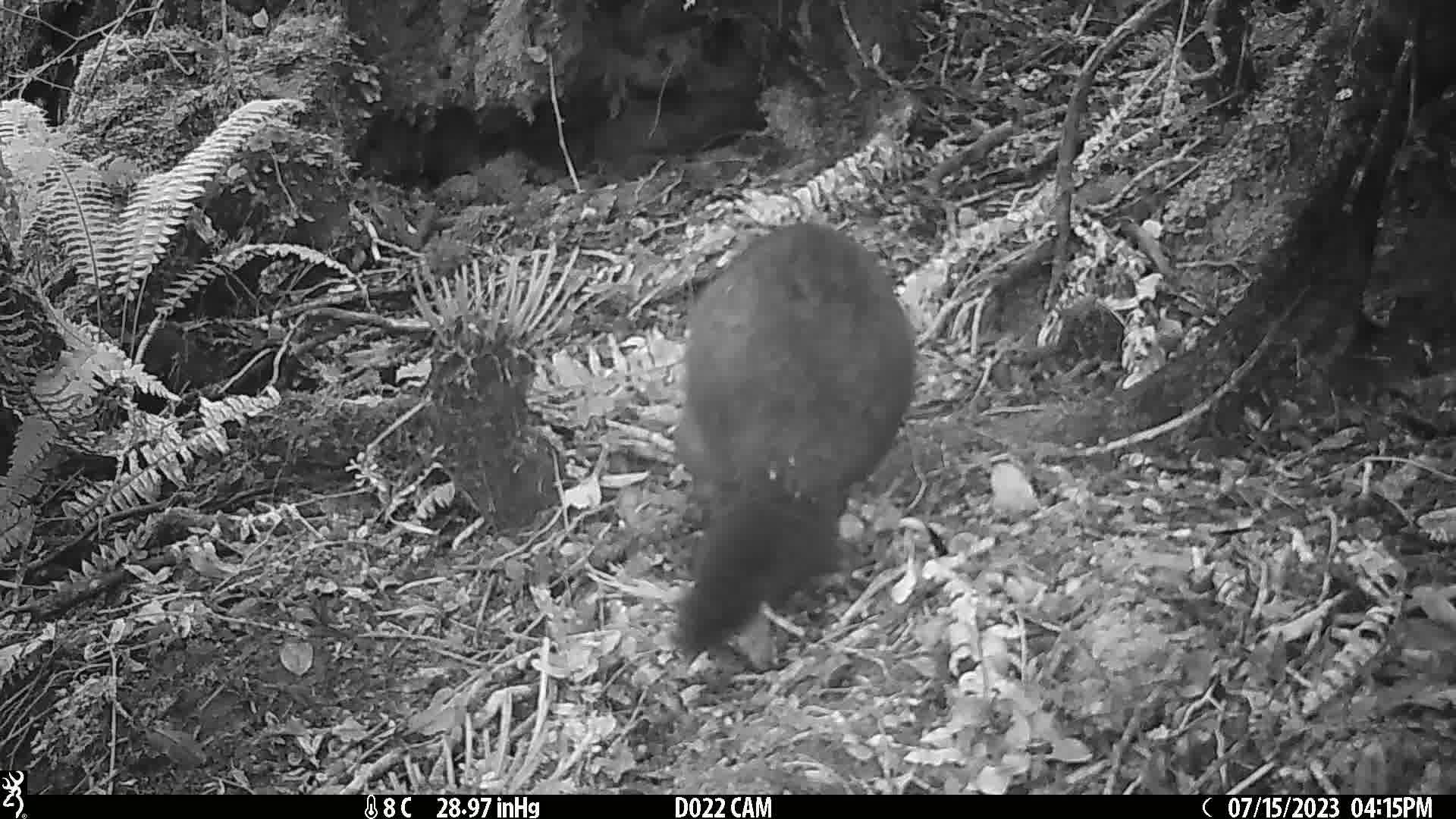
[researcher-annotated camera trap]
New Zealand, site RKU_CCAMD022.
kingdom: Animalia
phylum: Chordata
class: Mammalia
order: Diprotodontia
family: Phalangeridae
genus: Trichosurus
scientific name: Trichosurus vulpecula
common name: common brushtail possum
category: possum